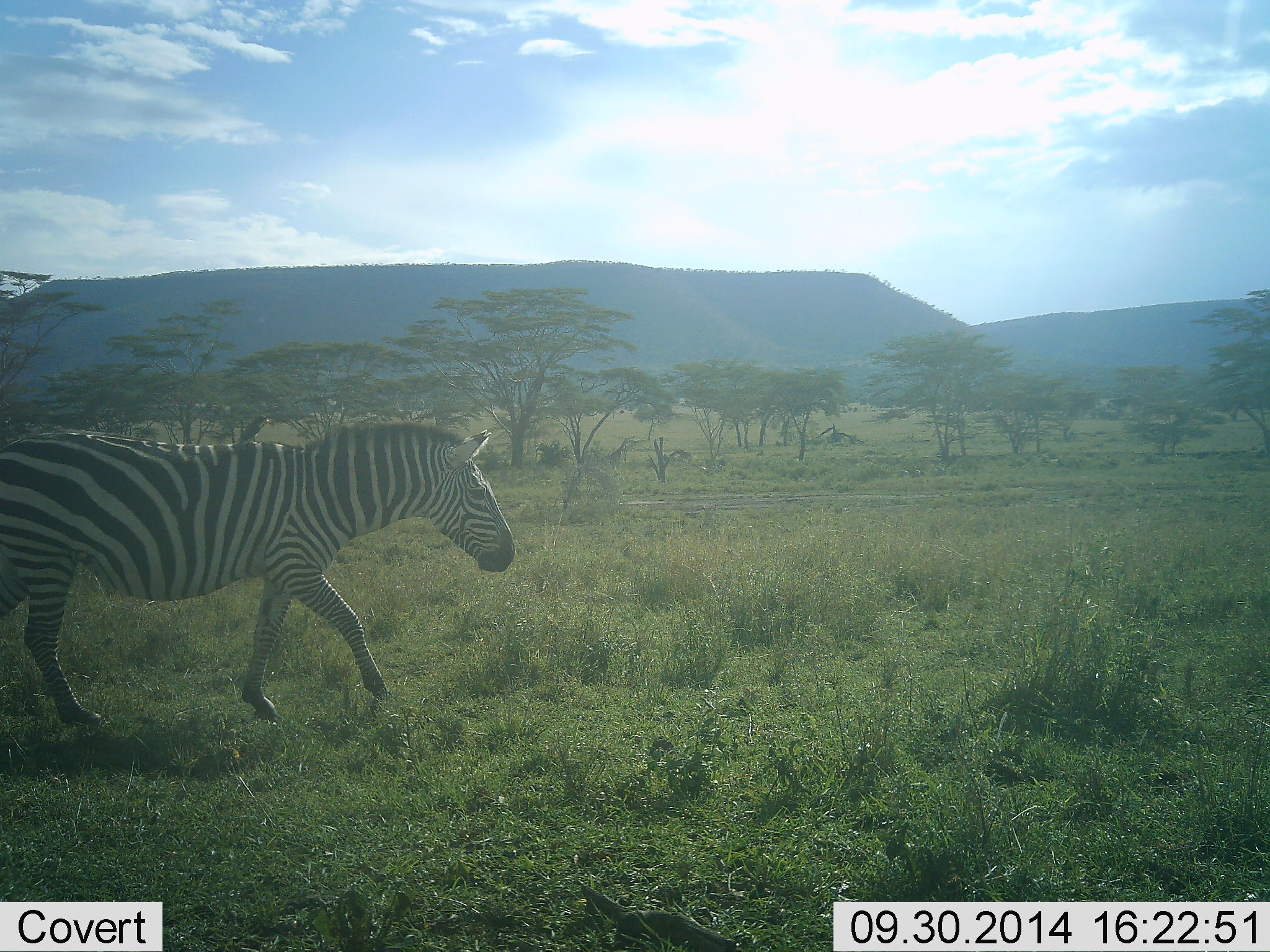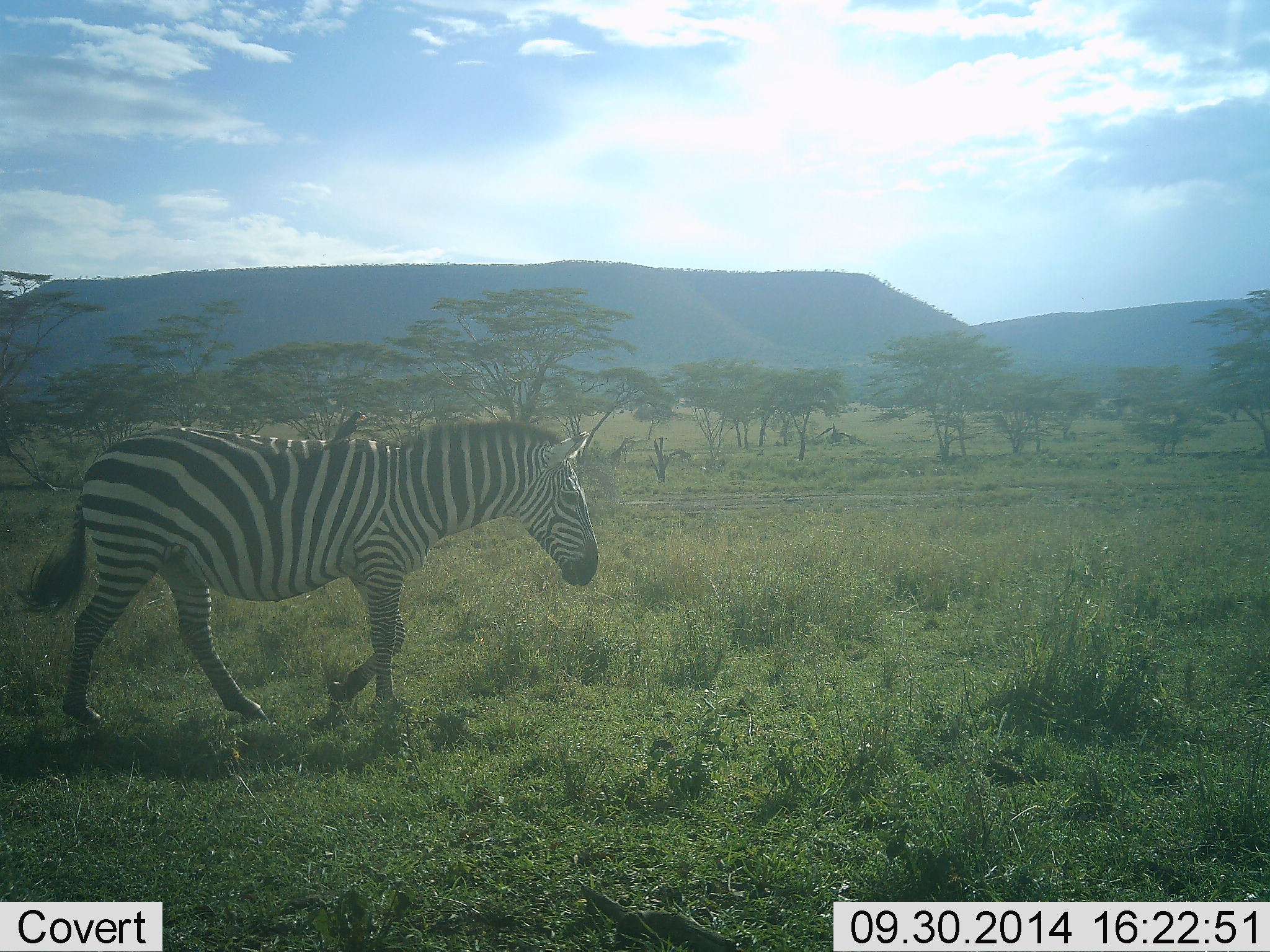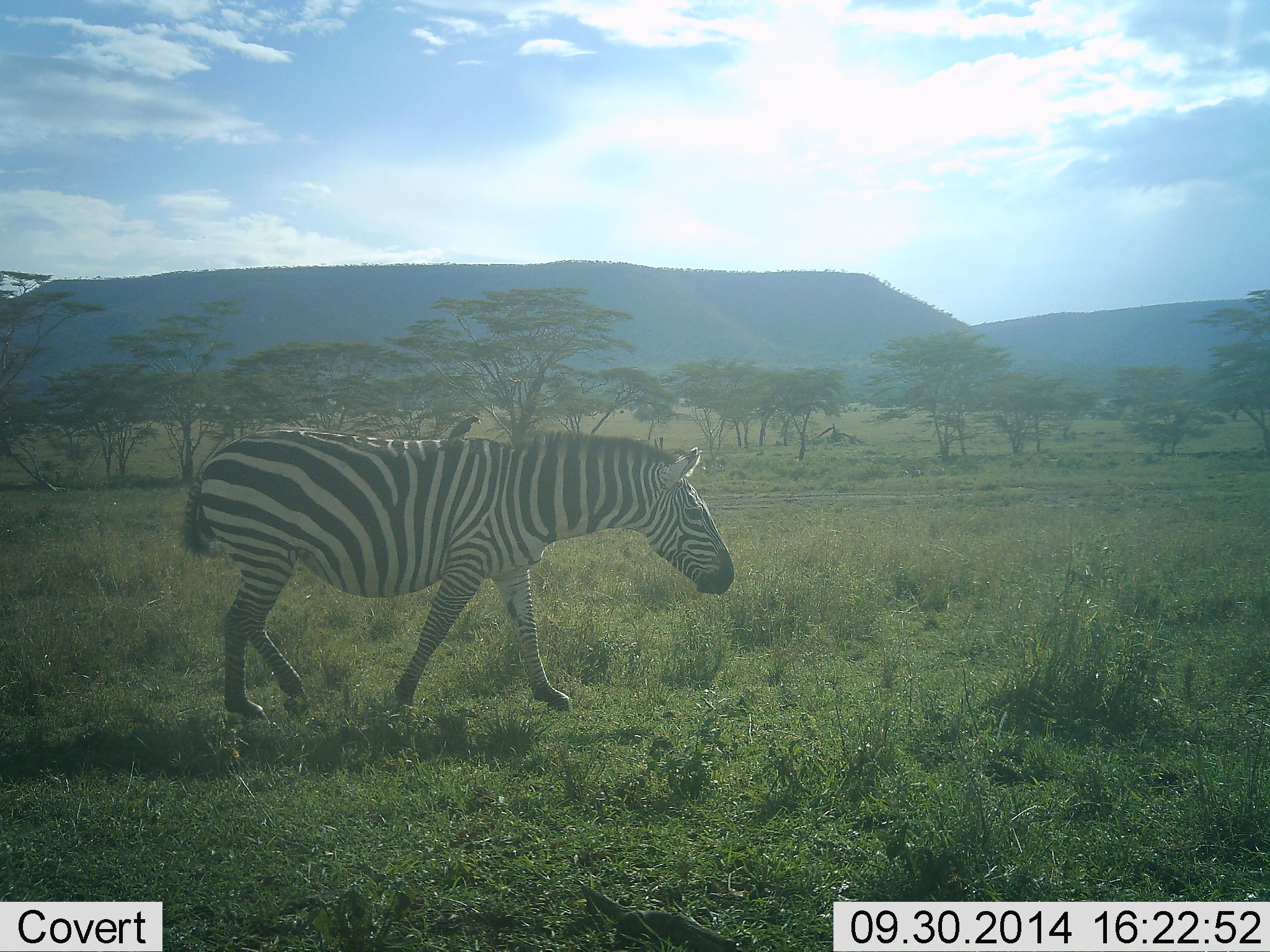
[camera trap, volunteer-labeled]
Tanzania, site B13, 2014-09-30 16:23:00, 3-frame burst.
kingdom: Animalia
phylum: Chordata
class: Aves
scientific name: Aves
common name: bird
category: otherbird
Otherbird (bird) (Aves), count 1. Behavior (volunteer vote fractions): standing 50%, resting 30%, moving 0%, interacting 30%. Young present (vote fraction): 0%. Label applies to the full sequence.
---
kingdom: Animalia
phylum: Chordata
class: Mammalia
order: Perissodactyla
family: Equidae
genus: Equus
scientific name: Equus quagga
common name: plains zebra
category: zebra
Zebra (plains zebra) (Equus quagga), count 1. Behavior (volunteer vote fractions): standing 5%, resting 0%, moving 100%, interacting 0%. Young present (vote fraction): 0%. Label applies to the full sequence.